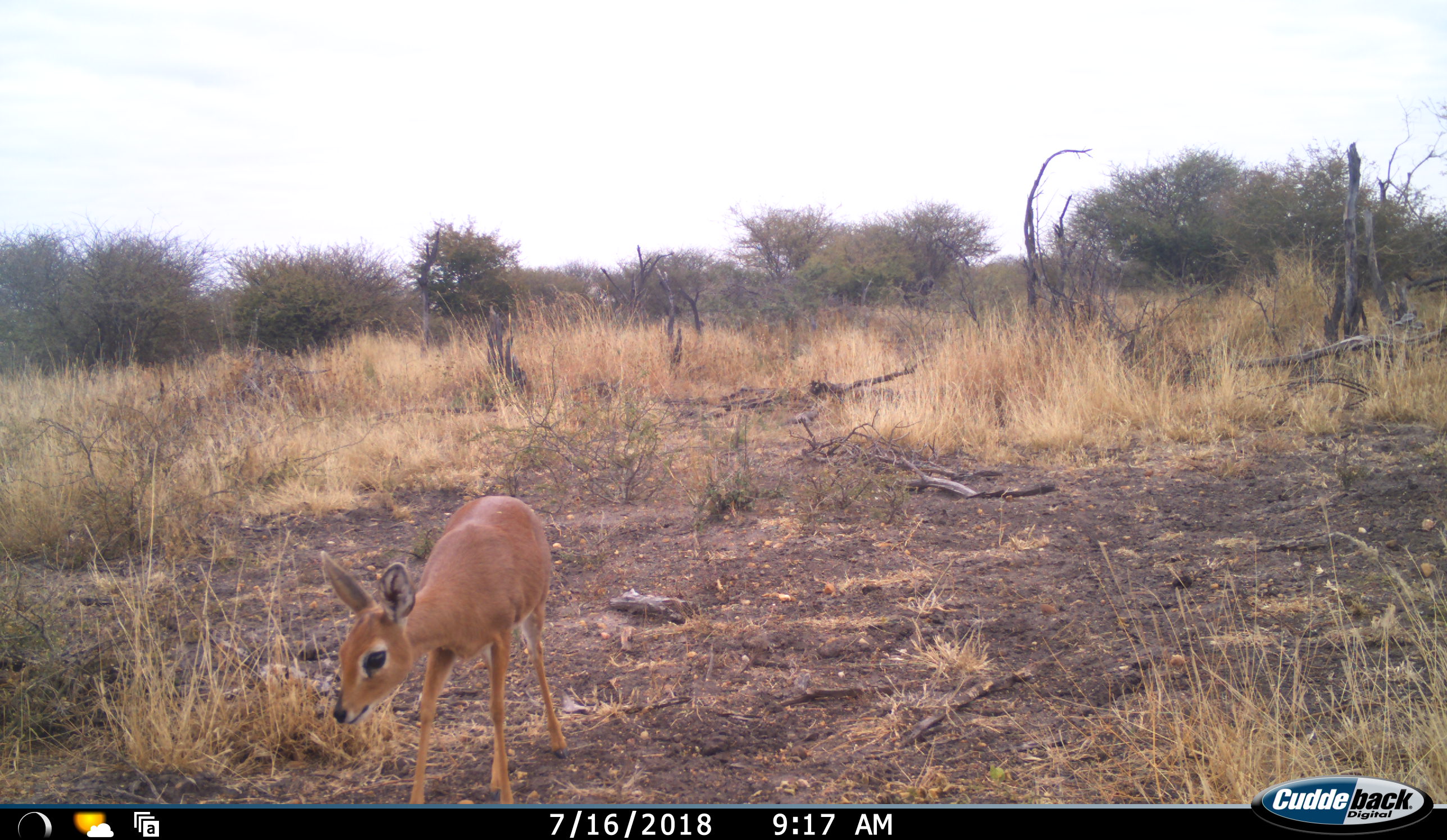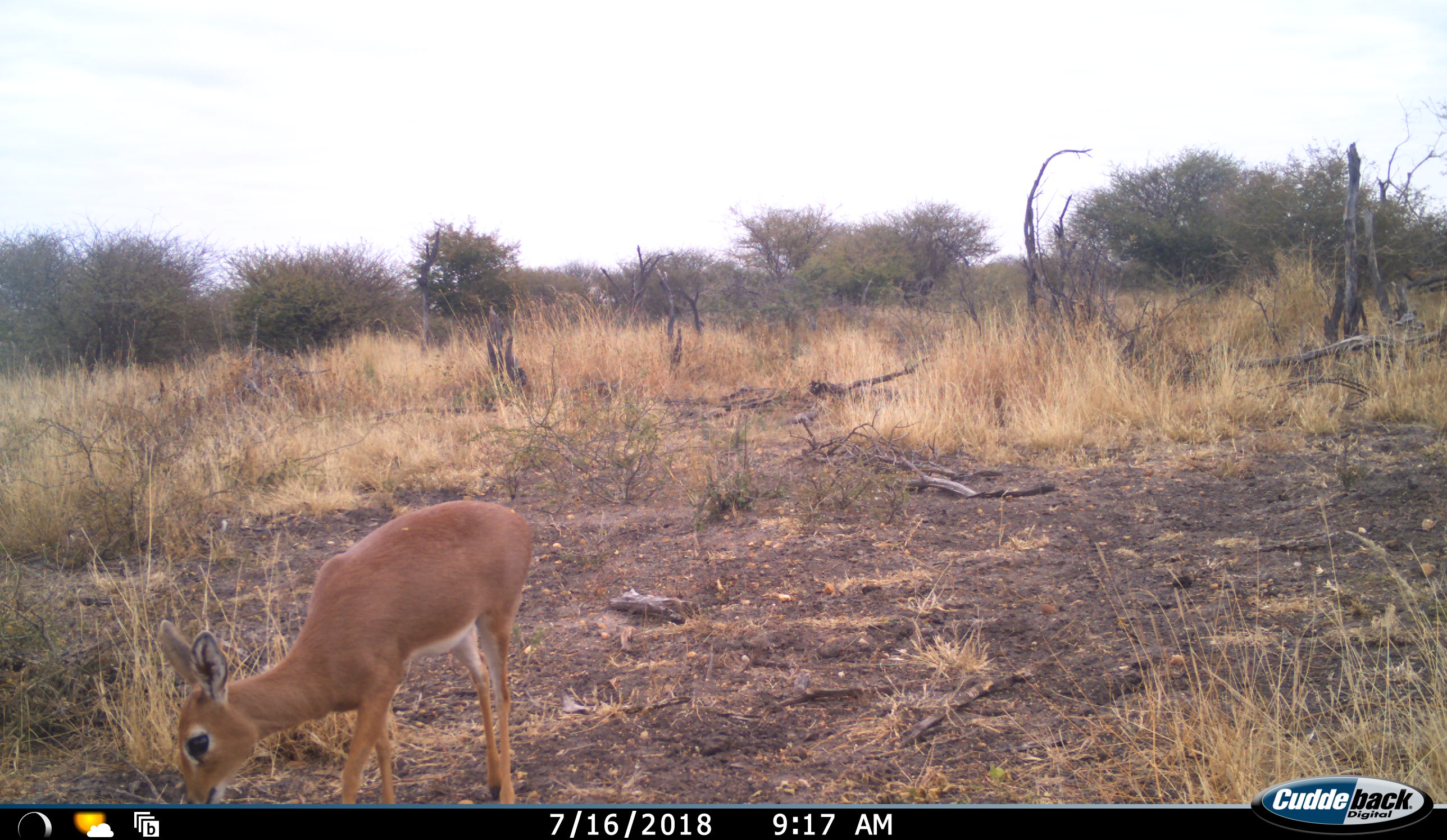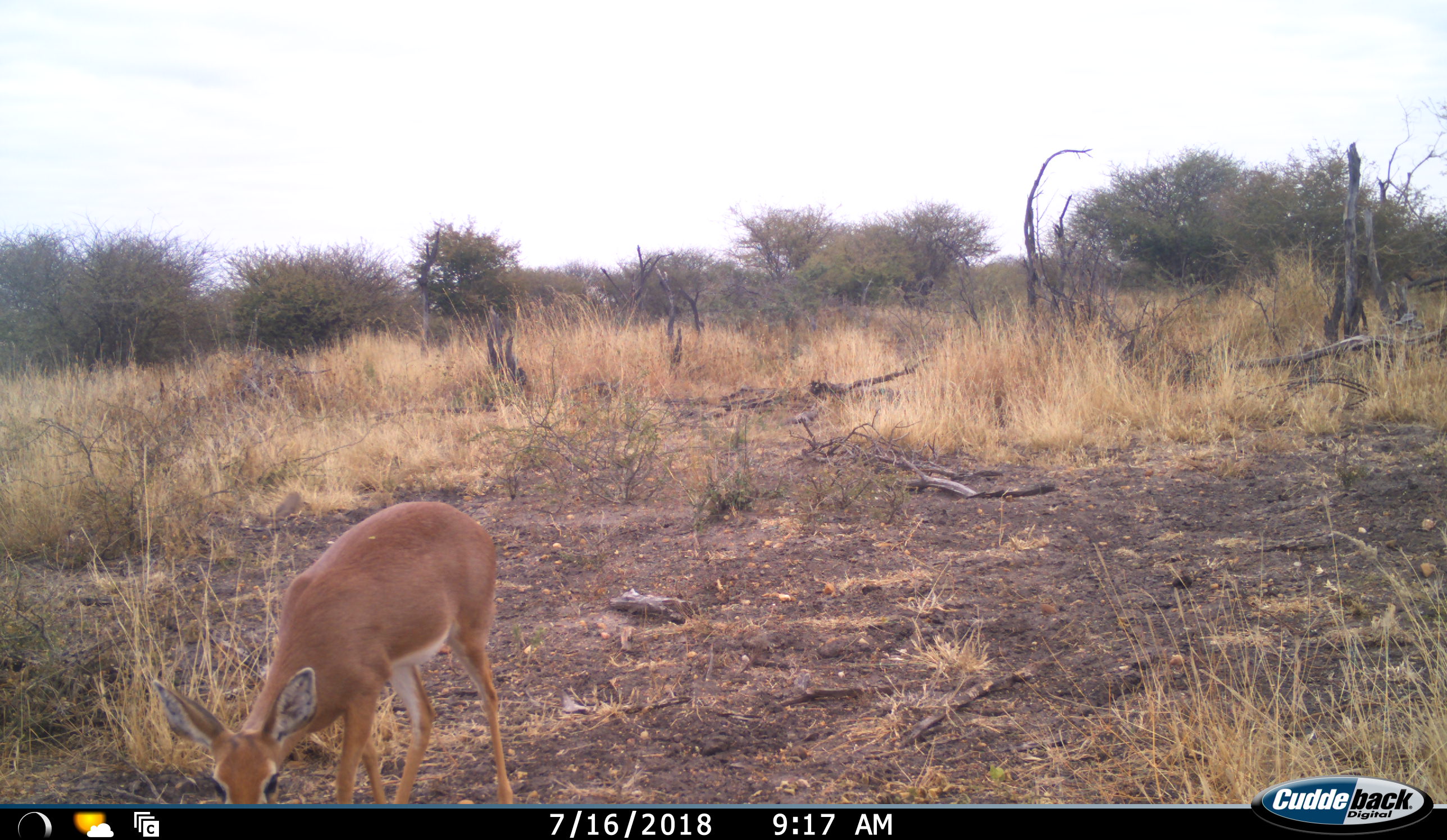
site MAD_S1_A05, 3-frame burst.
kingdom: Animalia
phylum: Chordata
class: Mammalia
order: Artiodactyla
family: Bovidae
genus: Raphicerus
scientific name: Raphicerus campestris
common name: steenbok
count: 1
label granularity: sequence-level